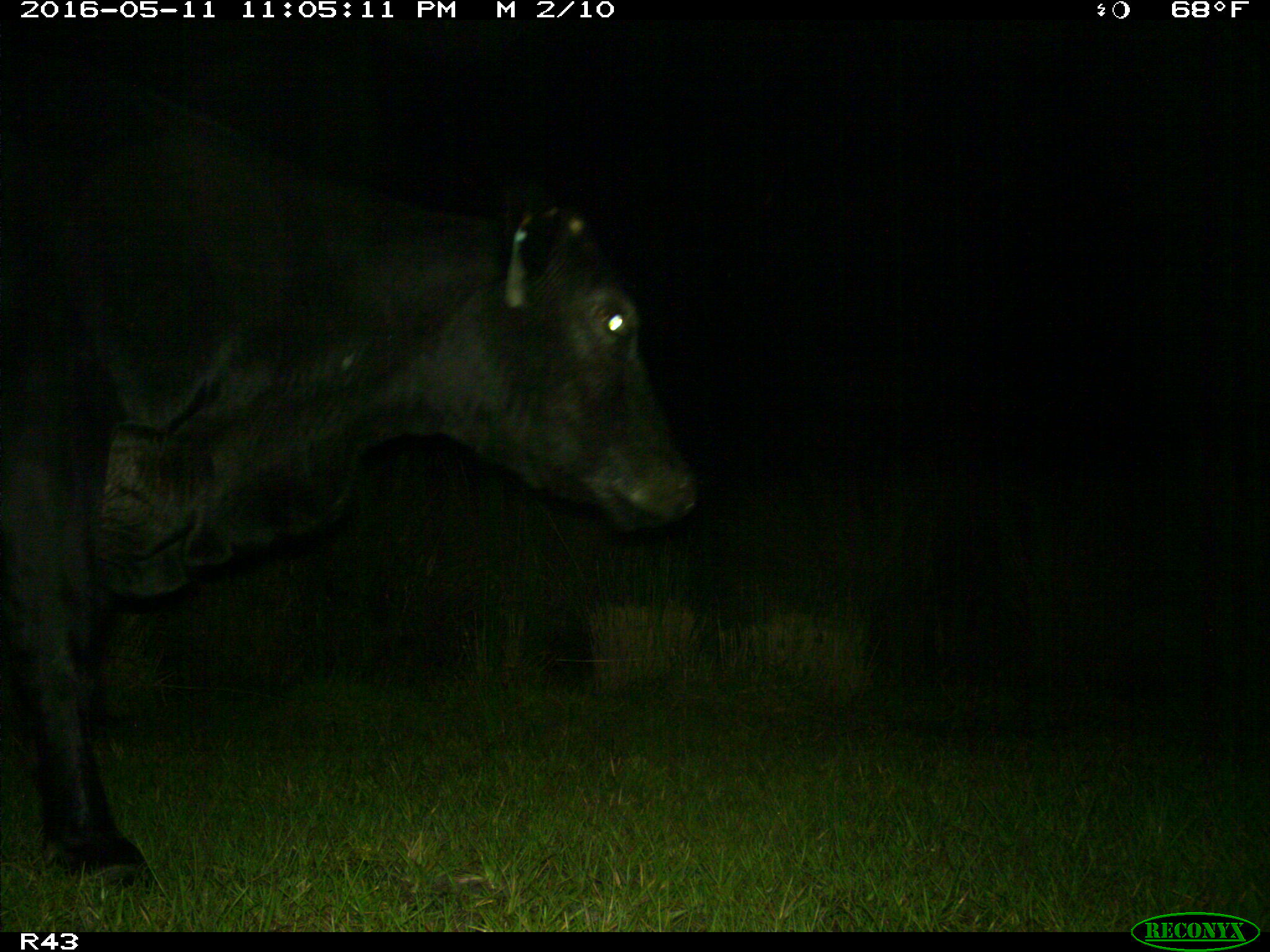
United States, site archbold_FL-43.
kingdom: Animalia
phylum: Chordata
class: Mammalia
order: Artiodactyla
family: Bovidae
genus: Bos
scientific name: Bos taurus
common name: domestic cow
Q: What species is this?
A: Bos taurus (domestic cow).